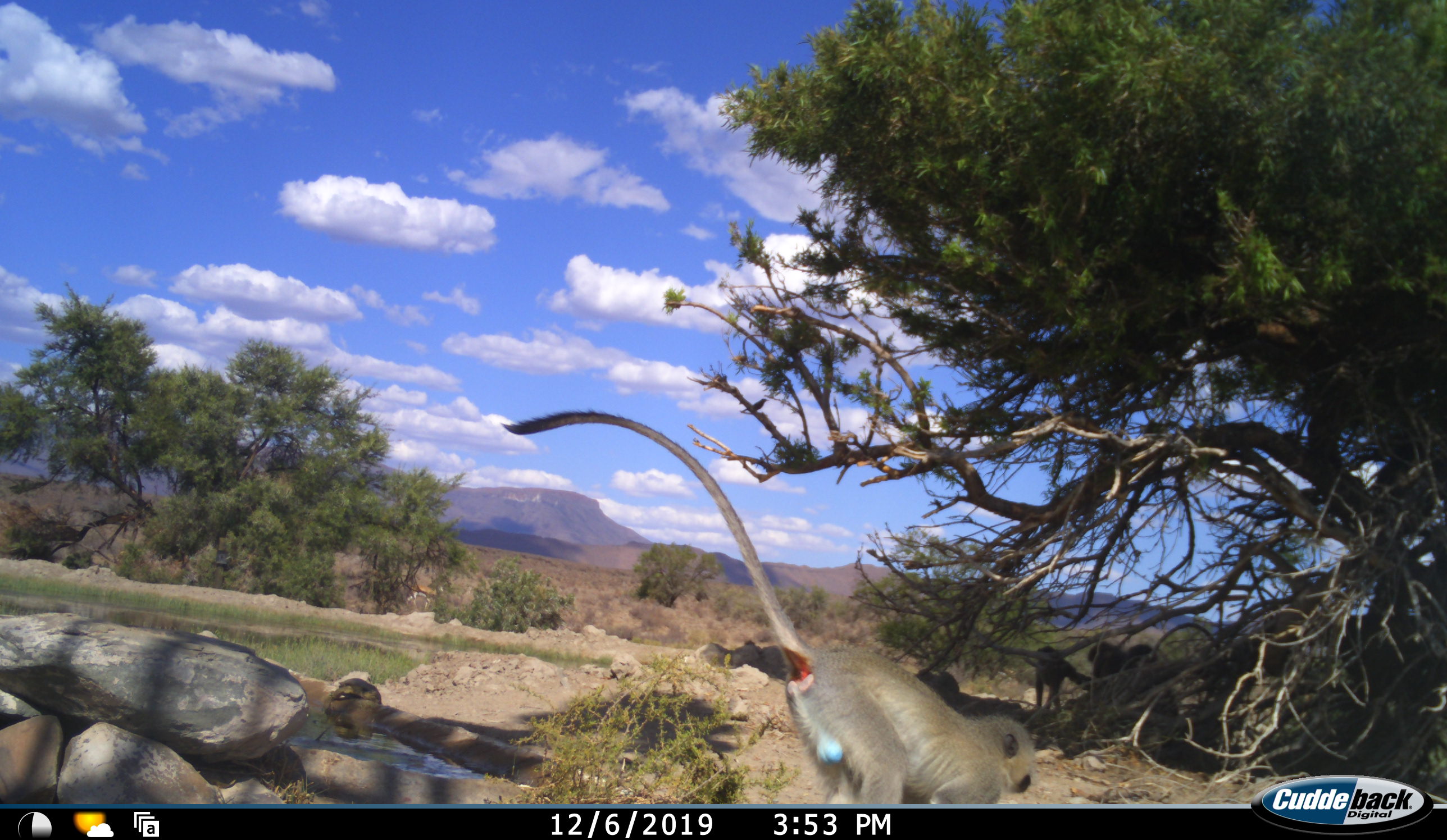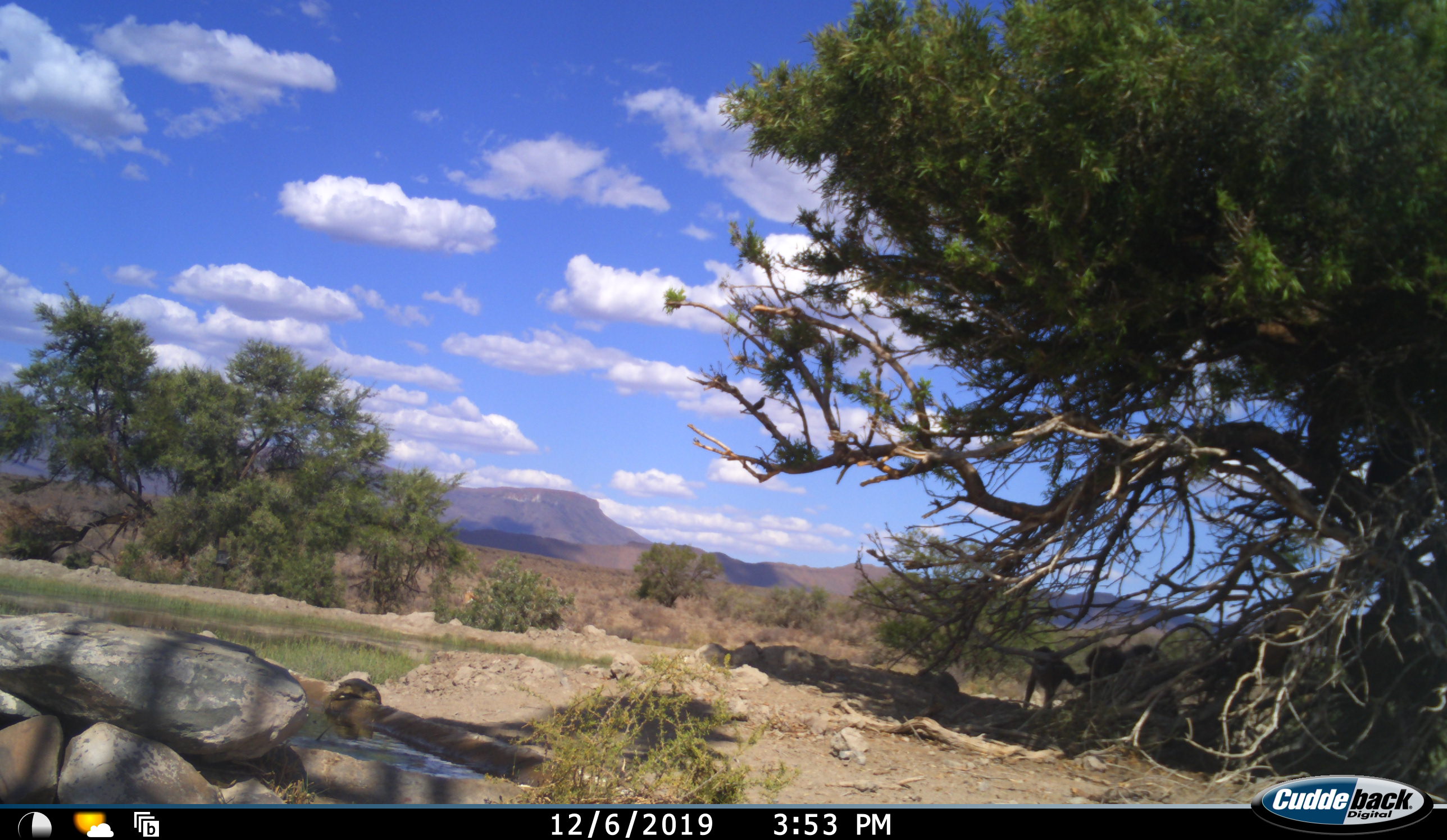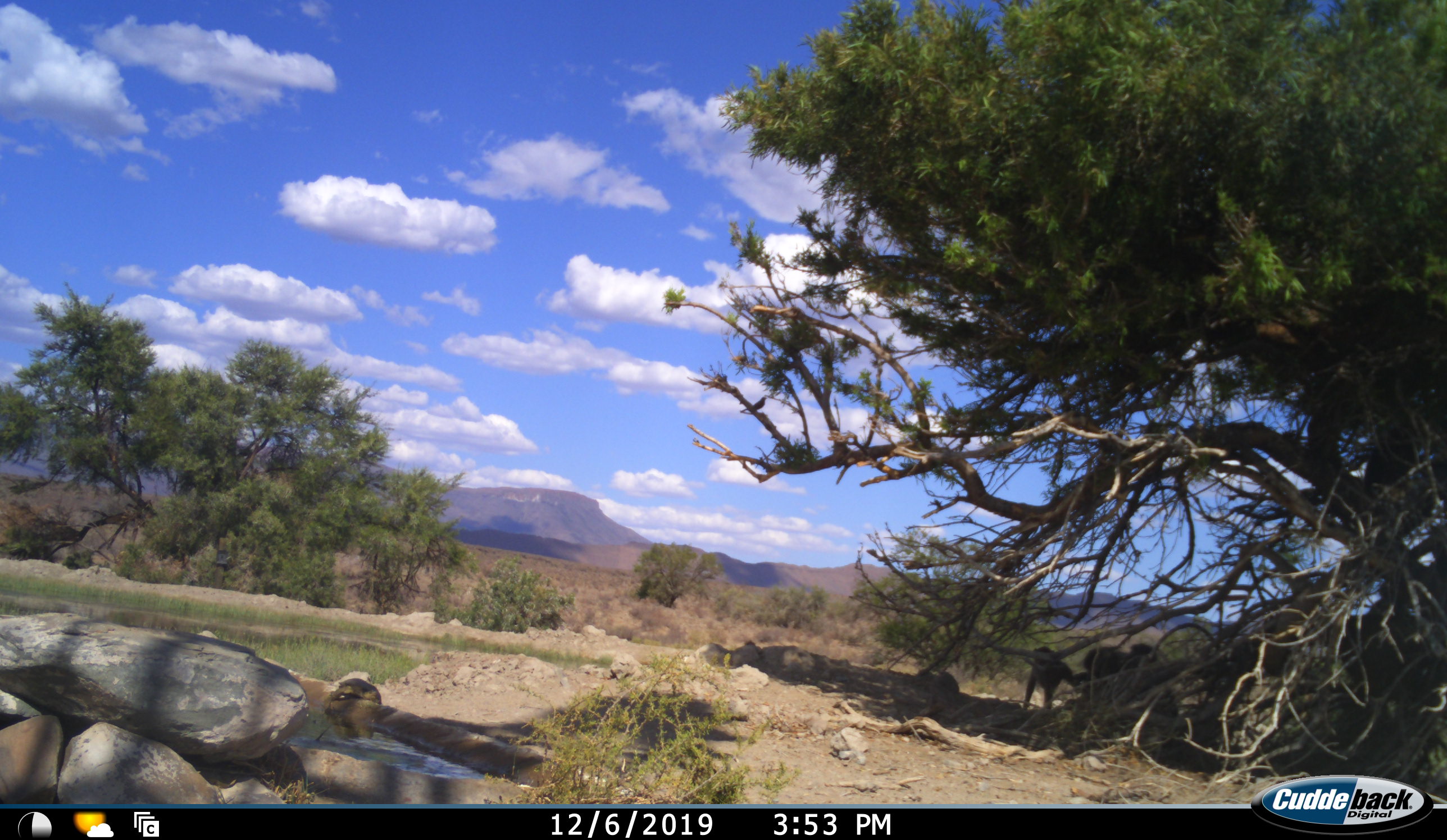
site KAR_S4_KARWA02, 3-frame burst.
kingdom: Animalia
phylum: Chordata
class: Mammalia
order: Primates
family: Cercopithecidae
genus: Chlorocebus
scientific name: Chlorocebus pygerythrus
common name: vervet monkey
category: monkeyvervet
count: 1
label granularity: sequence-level